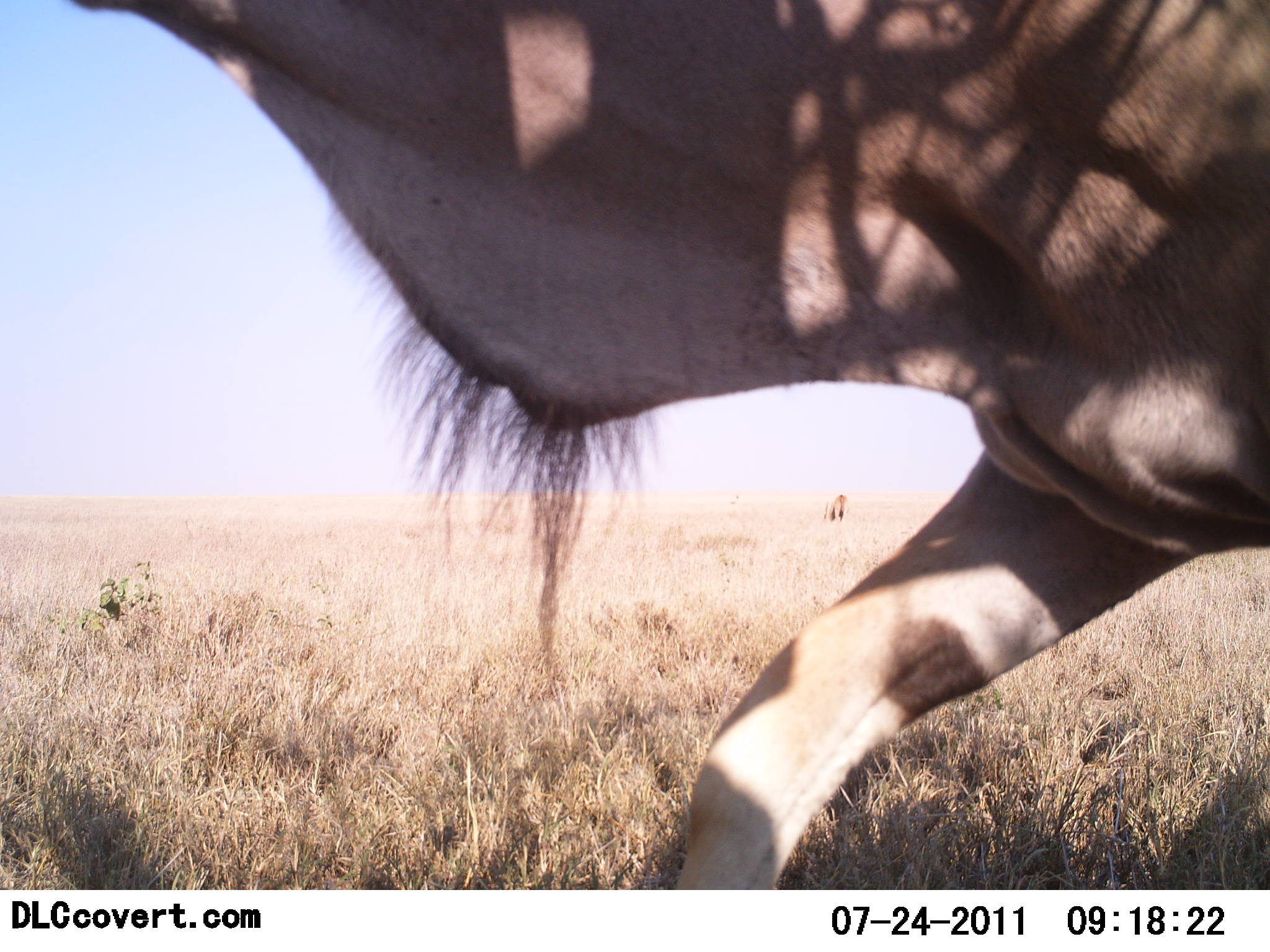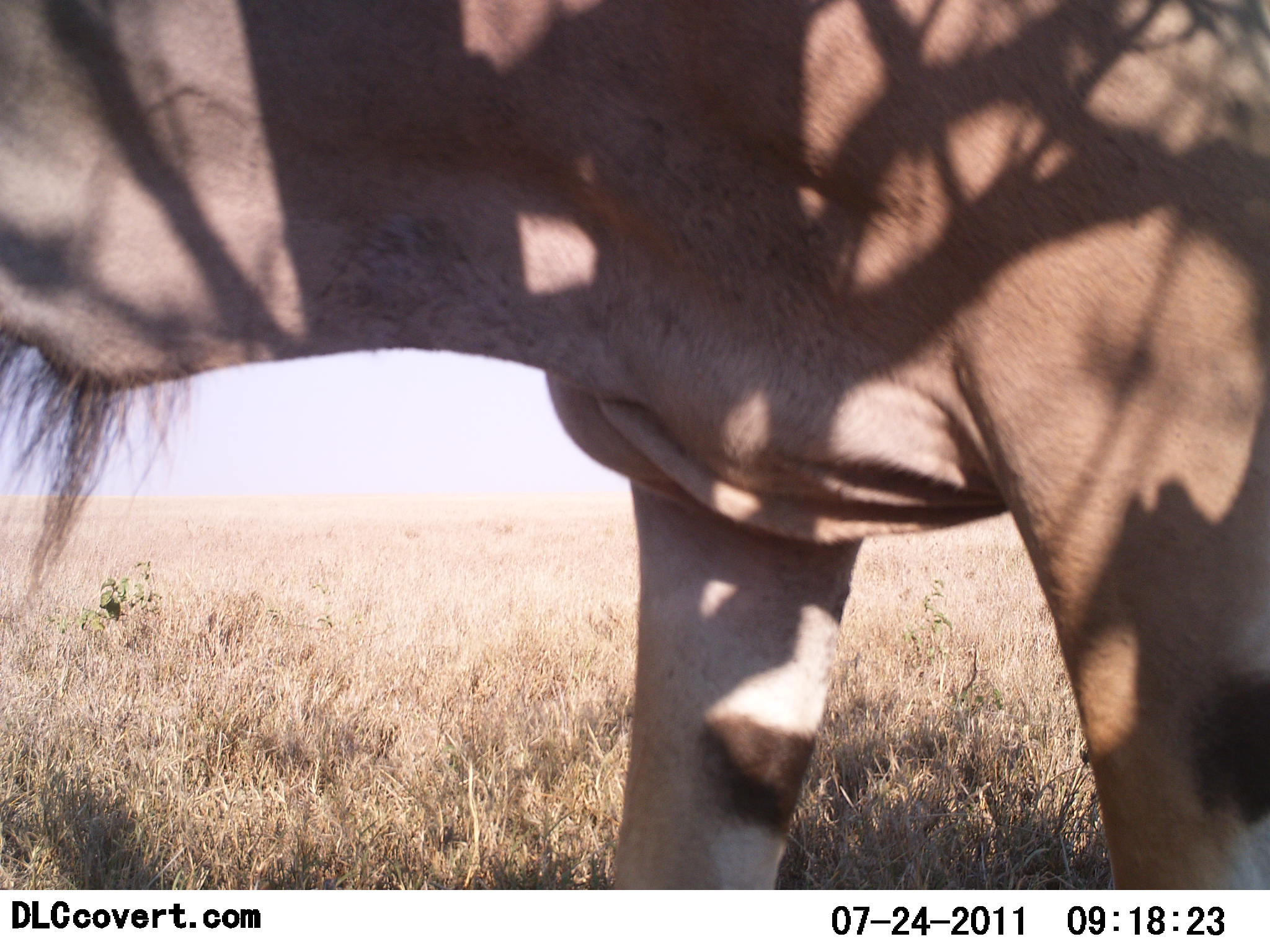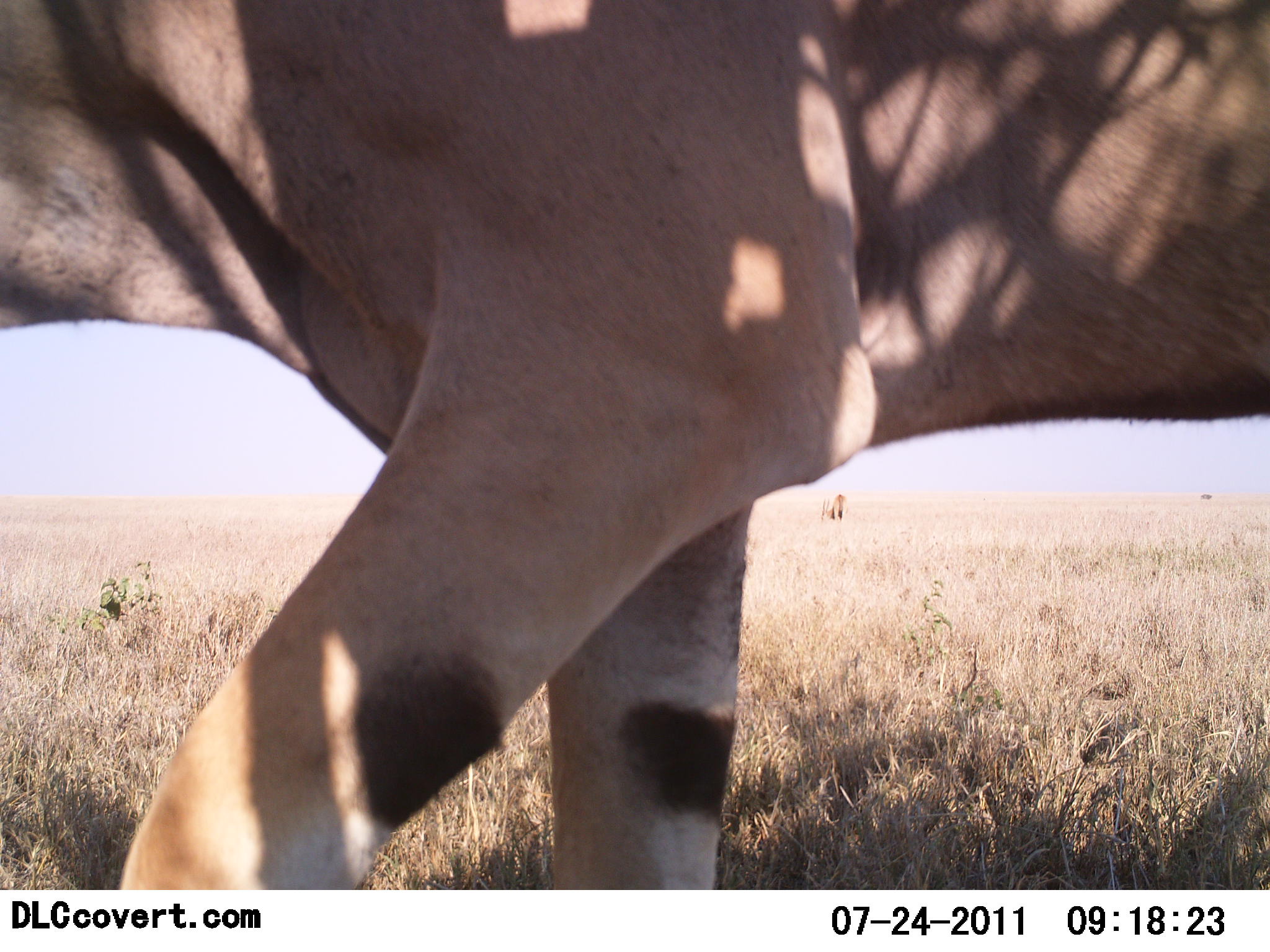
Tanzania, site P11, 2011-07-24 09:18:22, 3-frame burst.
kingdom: Animalia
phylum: Chordata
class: Mammalia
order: Artiodactyla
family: Bovidae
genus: Tragelaphus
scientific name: Tragelaphus oryx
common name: eland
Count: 1.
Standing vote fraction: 10%.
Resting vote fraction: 0%.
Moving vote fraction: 90%.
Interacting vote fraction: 0%.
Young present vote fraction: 0%.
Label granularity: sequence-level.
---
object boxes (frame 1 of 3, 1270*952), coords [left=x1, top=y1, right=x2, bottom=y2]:
animal: [left=67, top=1, right=1270, bottom=891]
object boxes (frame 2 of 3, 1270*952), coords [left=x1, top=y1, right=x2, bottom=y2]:
animal: [left=1, top=0, right=1269, bottom=889]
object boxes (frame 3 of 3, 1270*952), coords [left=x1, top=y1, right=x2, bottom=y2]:
animal: [left=1, top=1, right=1270, bottom=891]